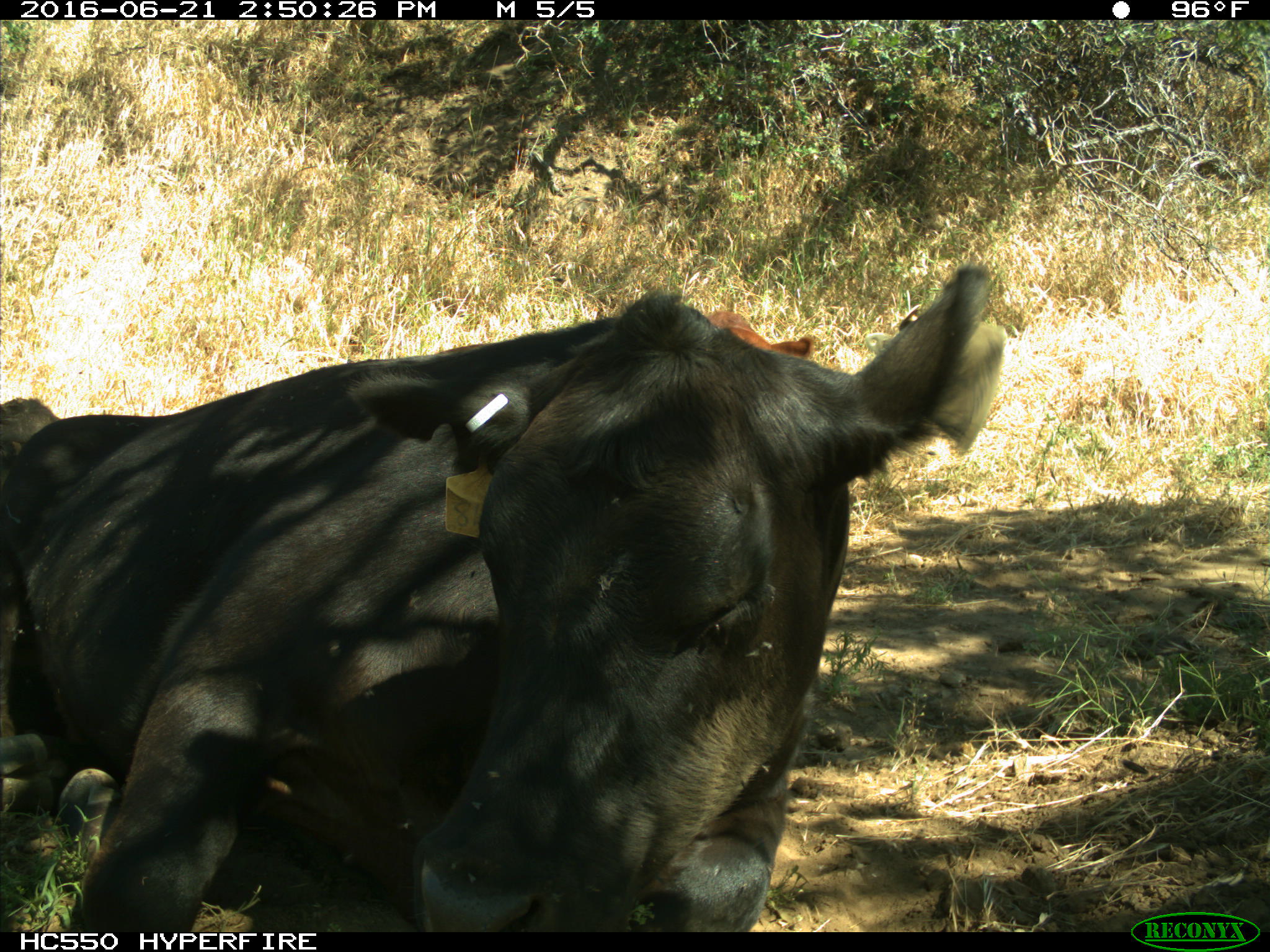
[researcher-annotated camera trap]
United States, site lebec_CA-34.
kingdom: Animalia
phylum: Chordata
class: Mammalia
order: Artiodactyla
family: Bovidae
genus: Bos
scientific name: Bos taurus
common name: domestic cow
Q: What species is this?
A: Bos taurus (domestic cow).